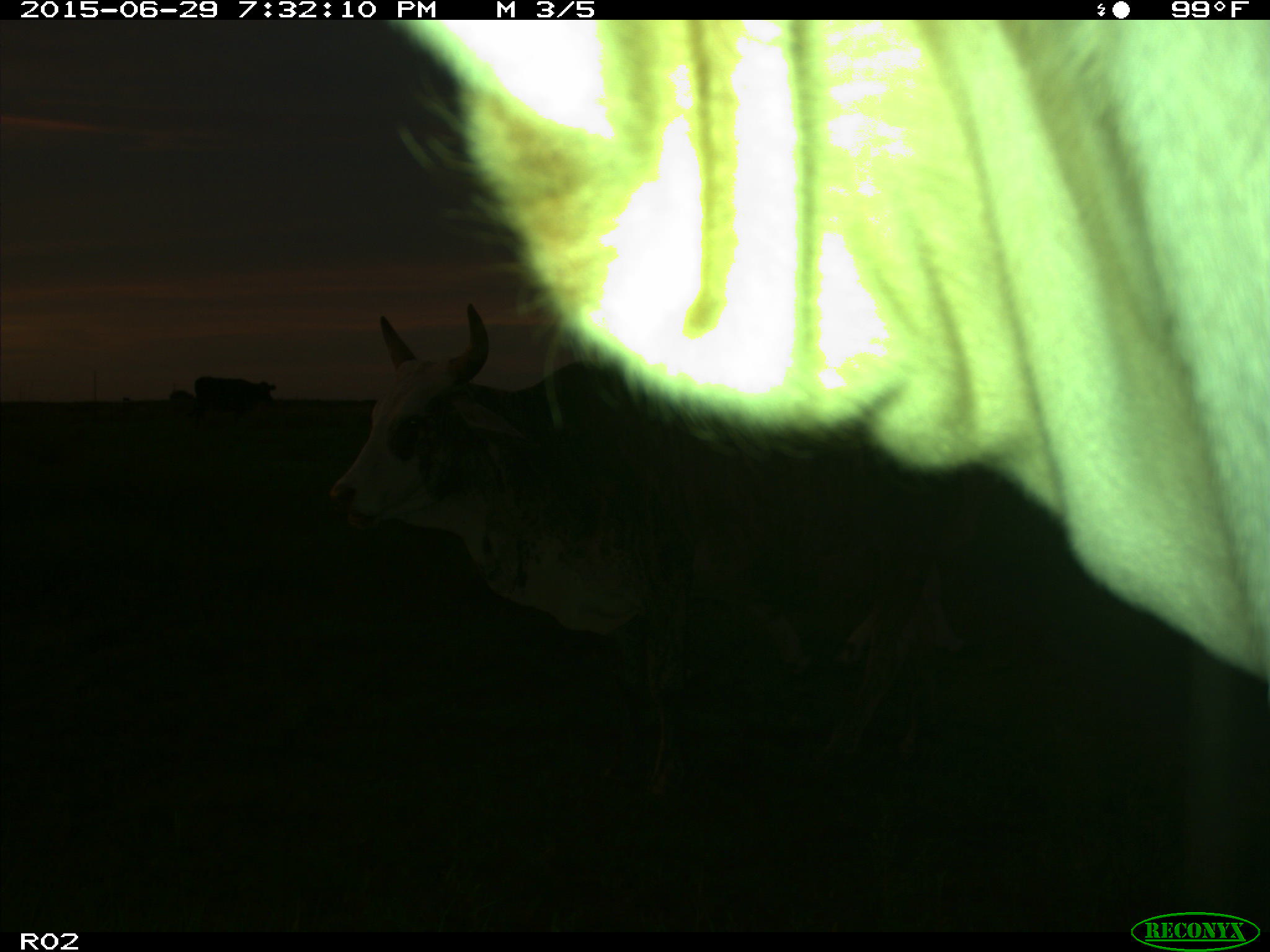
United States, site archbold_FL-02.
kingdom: Animalia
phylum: Chordata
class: Mammalia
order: Artiodactyla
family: Bovidae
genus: Bos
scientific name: Bos taurus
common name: domestic cow